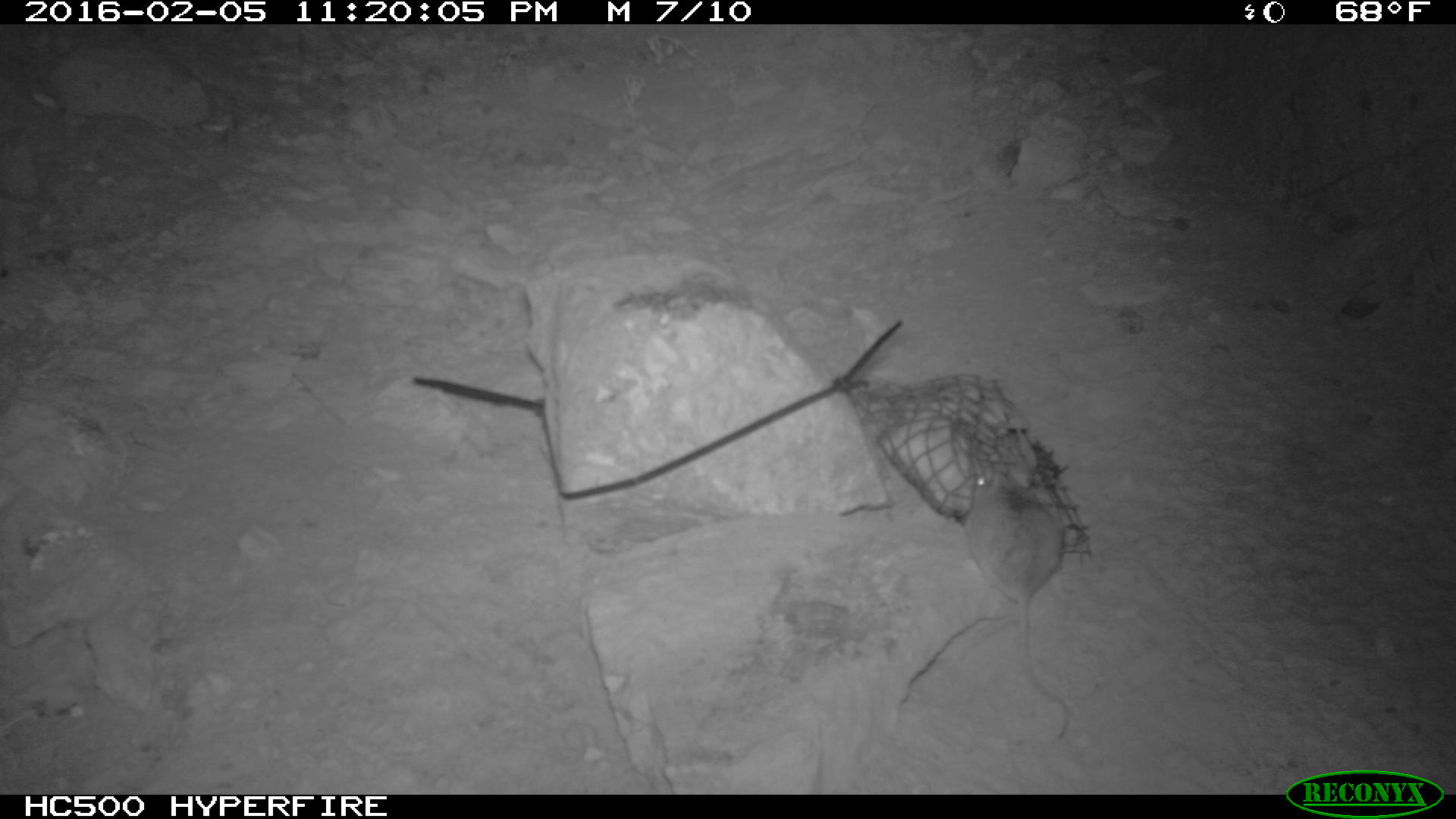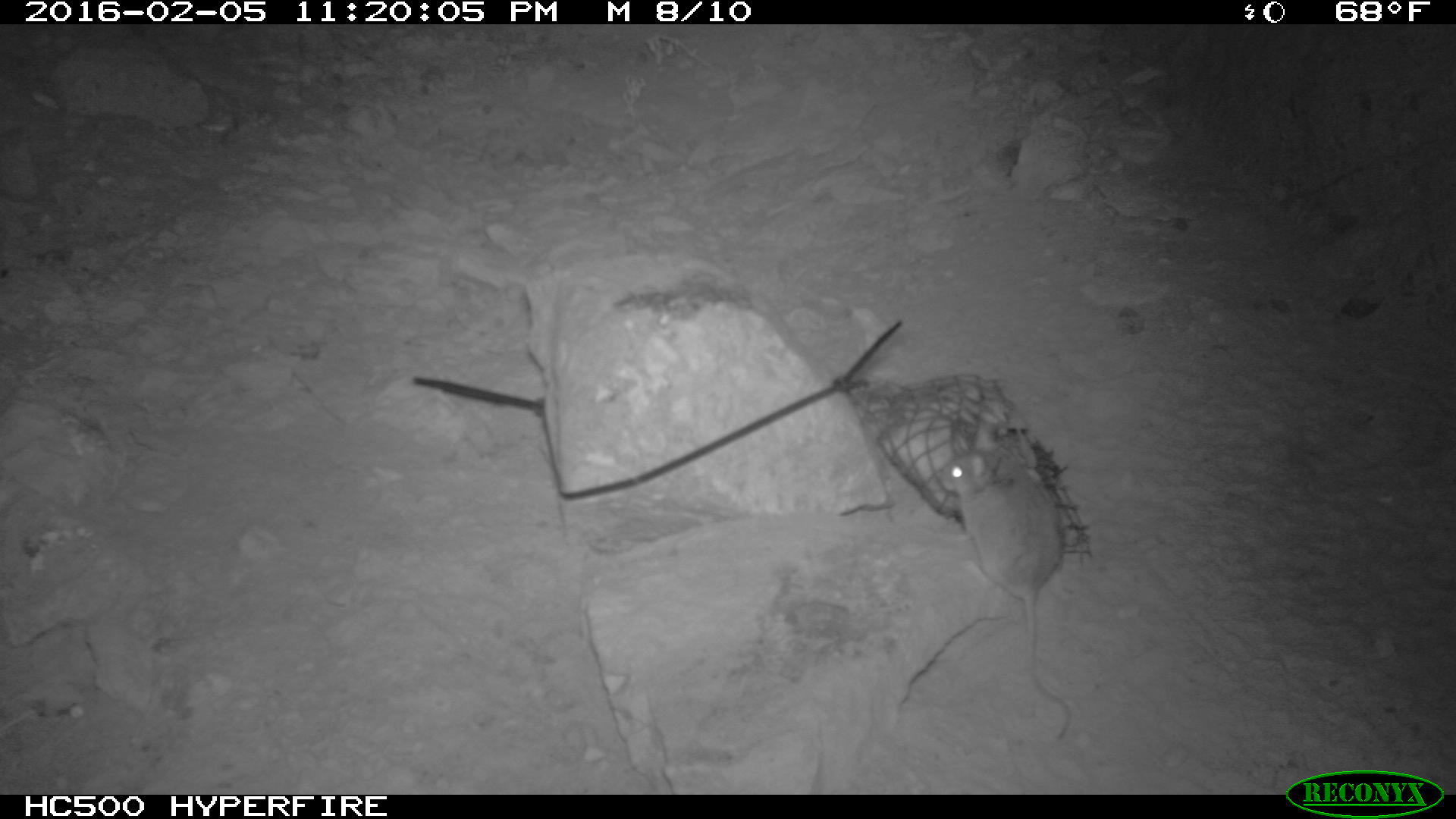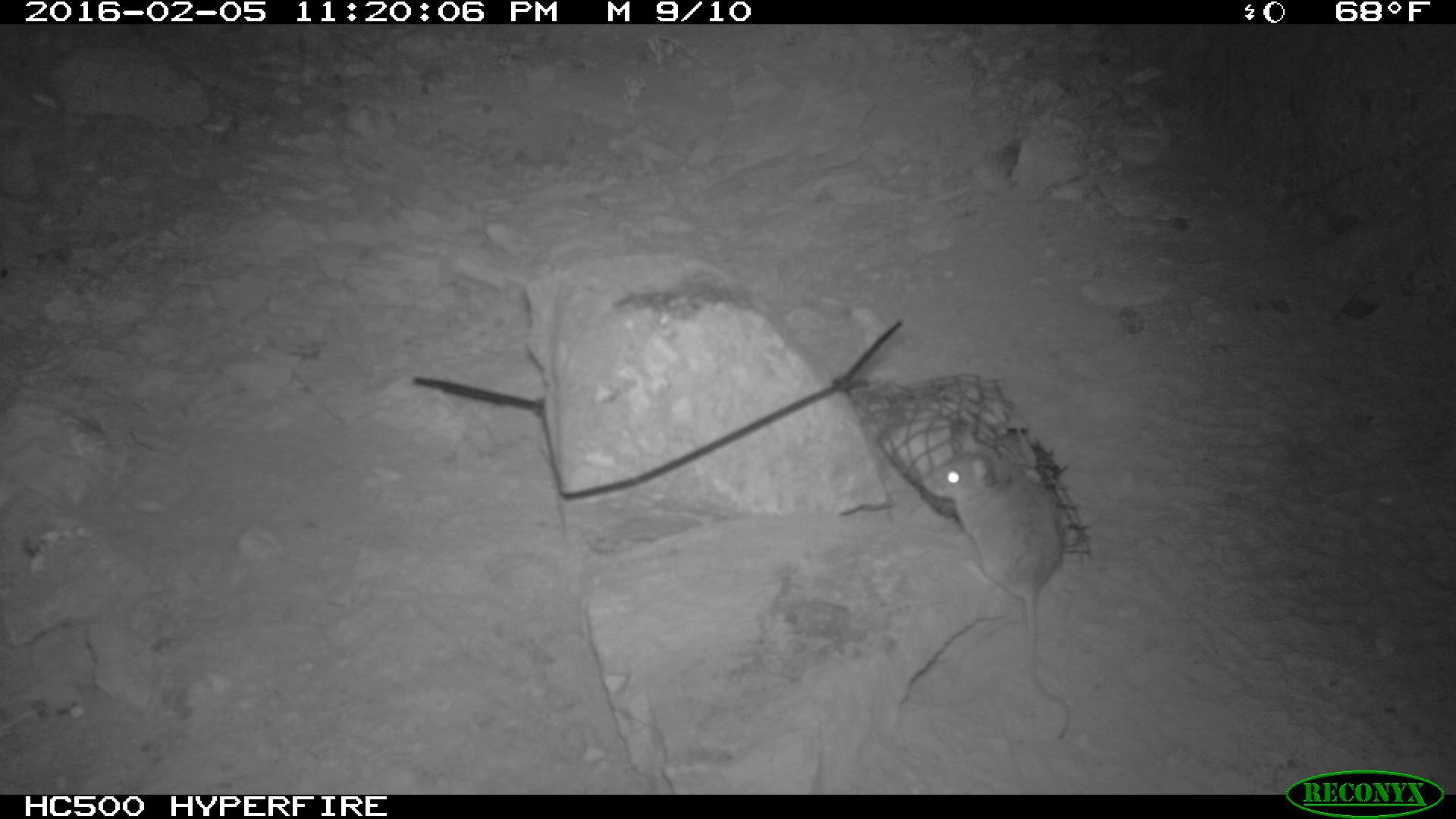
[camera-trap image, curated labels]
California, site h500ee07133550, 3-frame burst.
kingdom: Animalia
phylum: Chordata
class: Mammalia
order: Rodentia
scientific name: Rodentia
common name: rodent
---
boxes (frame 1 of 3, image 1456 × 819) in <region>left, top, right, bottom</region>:
rodent: <region>967, 471, 1072, 742</region>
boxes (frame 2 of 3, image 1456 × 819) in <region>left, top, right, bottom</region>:
rodent: <region>943, 422, 1072, 739</region>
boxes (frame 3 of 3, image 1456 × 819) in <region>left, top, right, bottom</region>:
rodent: <region>922, 439, 1072, 740</region>